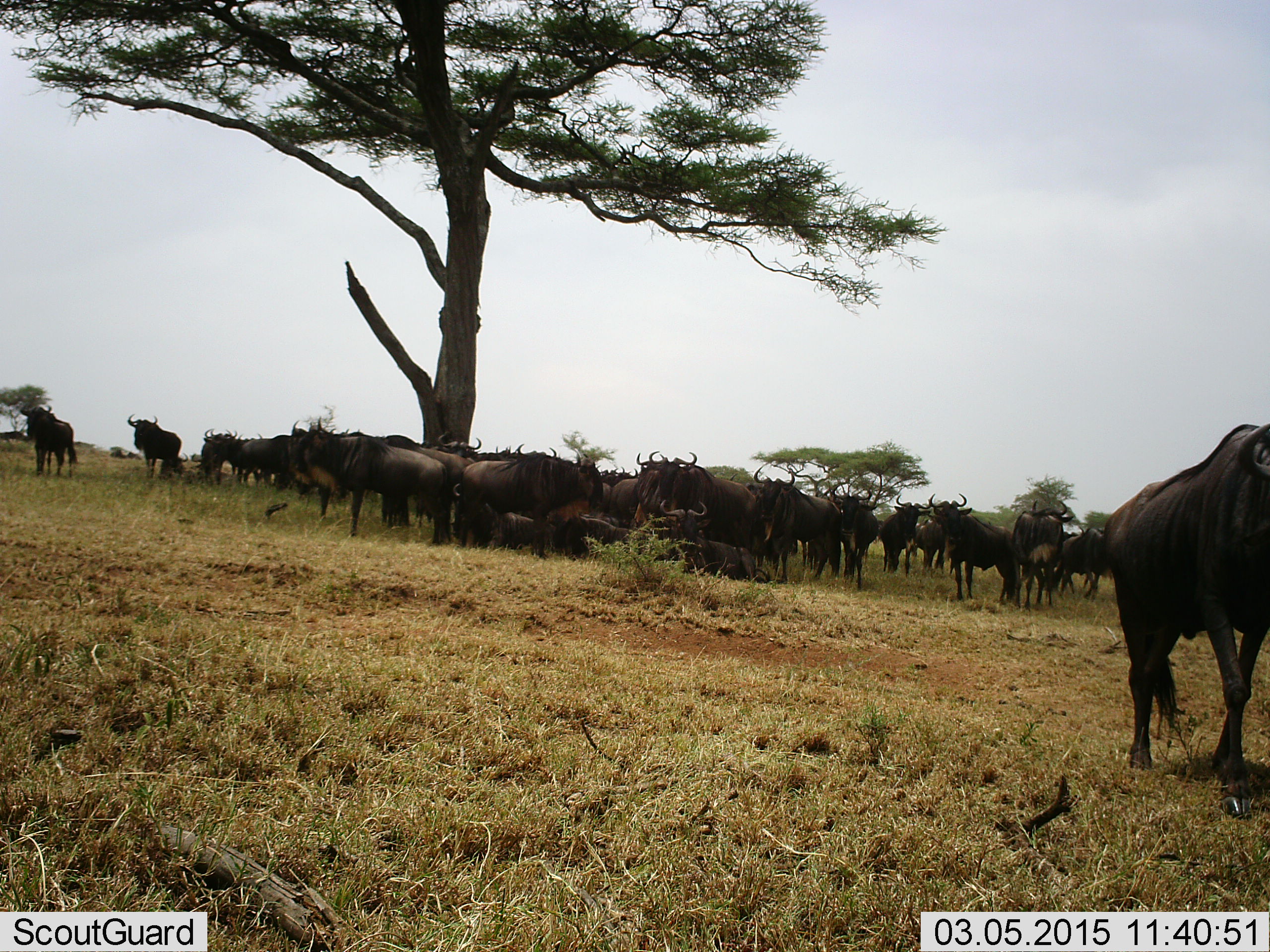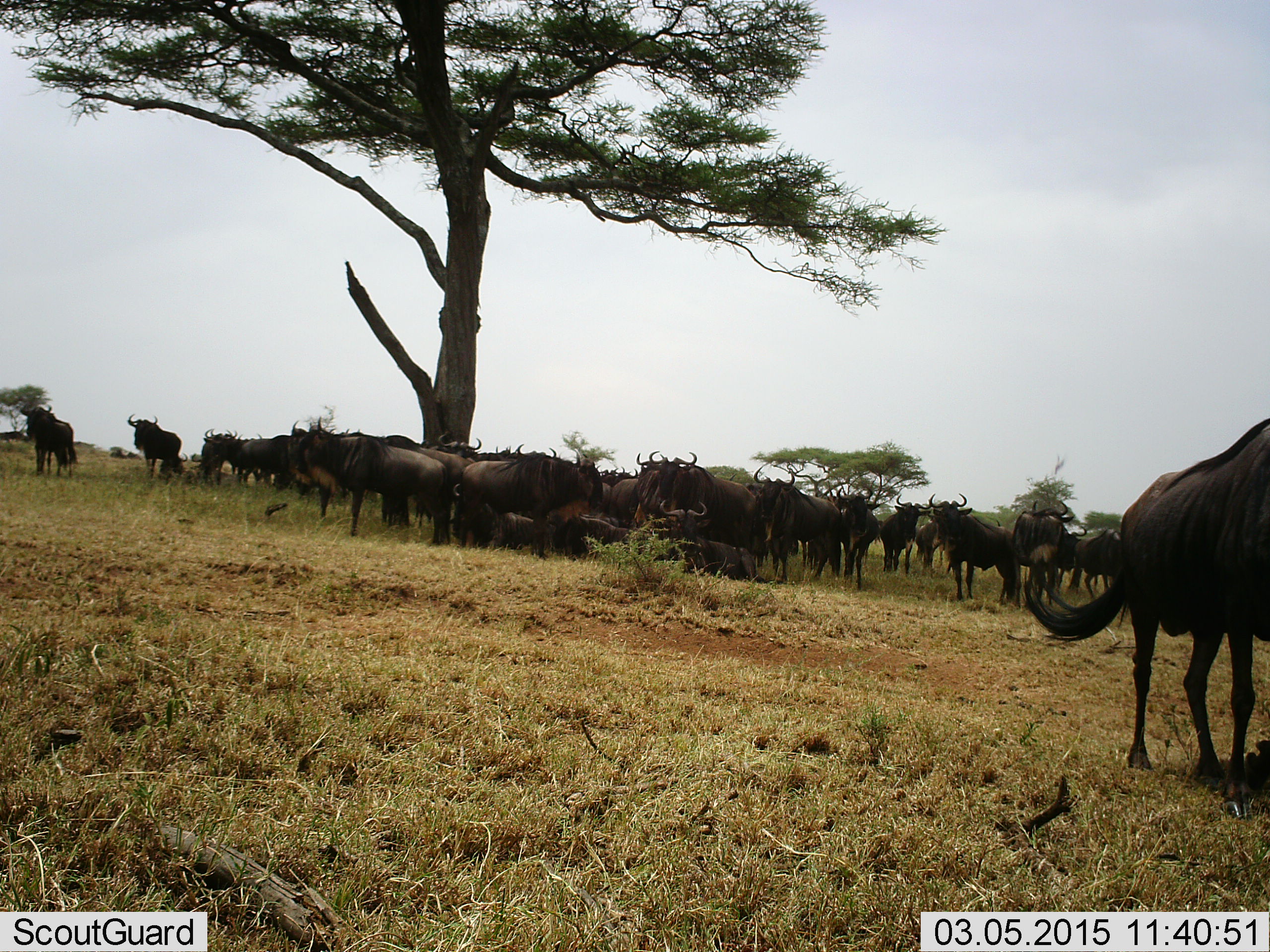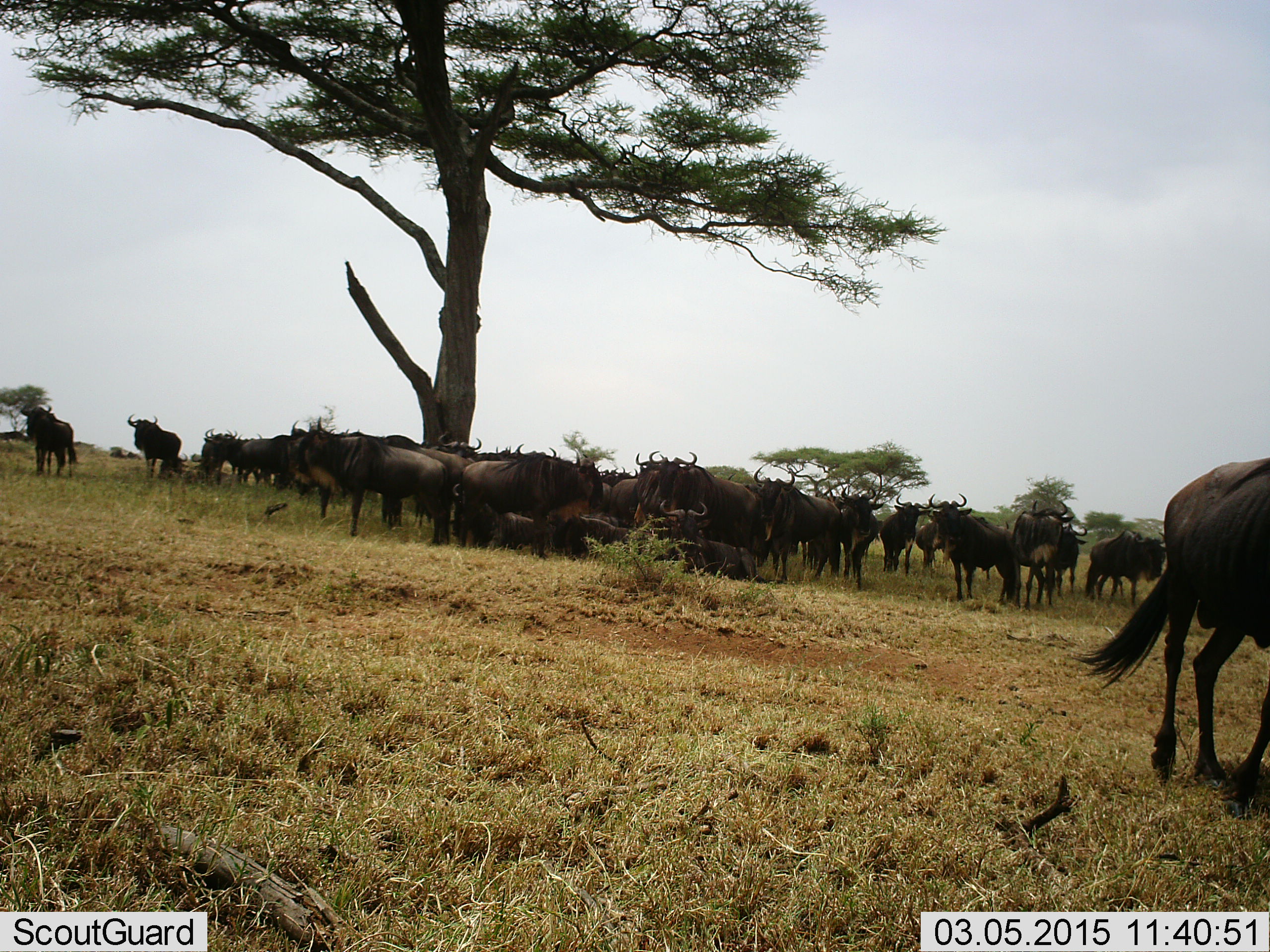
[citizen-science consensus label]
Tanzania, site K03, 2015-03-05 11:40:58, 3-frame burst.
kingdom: Animalia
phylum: Chordata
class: Mammalia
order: Artiodactyla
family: Bovidae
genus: Connochaetes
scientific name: Connochaetes taurinus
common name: blue wildebeest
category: wildebeest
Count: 11-50.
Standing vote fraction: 100%.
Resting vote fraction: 40%.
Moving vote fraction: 0%.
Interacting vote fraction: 0%.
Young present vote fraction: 0%.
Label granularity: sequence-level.